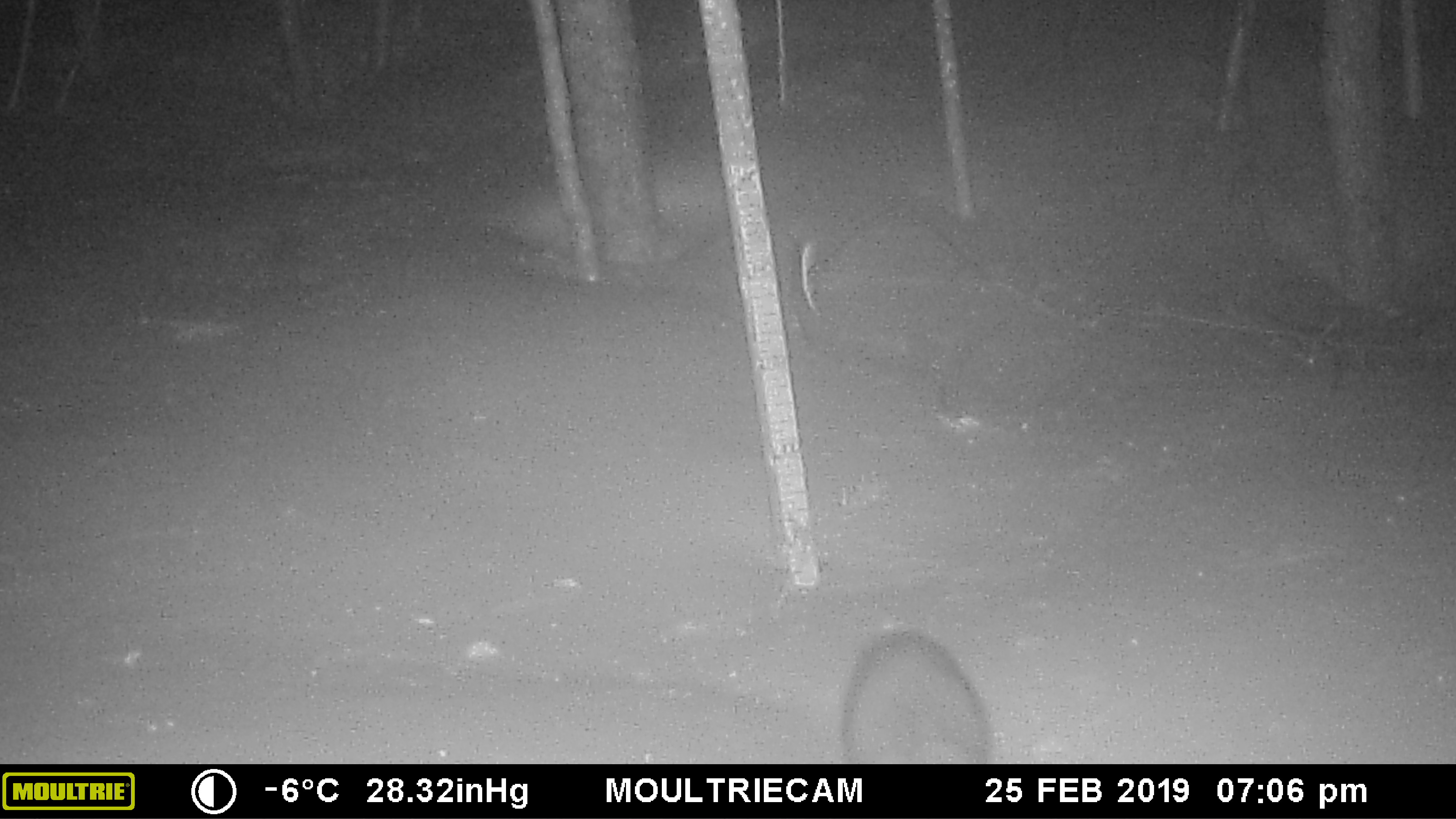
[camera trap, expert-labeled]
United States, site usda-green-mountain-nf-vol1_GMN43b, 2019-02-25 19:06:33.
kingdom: Animalia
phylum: Chordata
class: Mammalia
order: Carnivora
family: Mustelidae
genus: Pekania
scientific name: Pekania pennanti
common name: fisher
Fisher (Pekania pennanti).